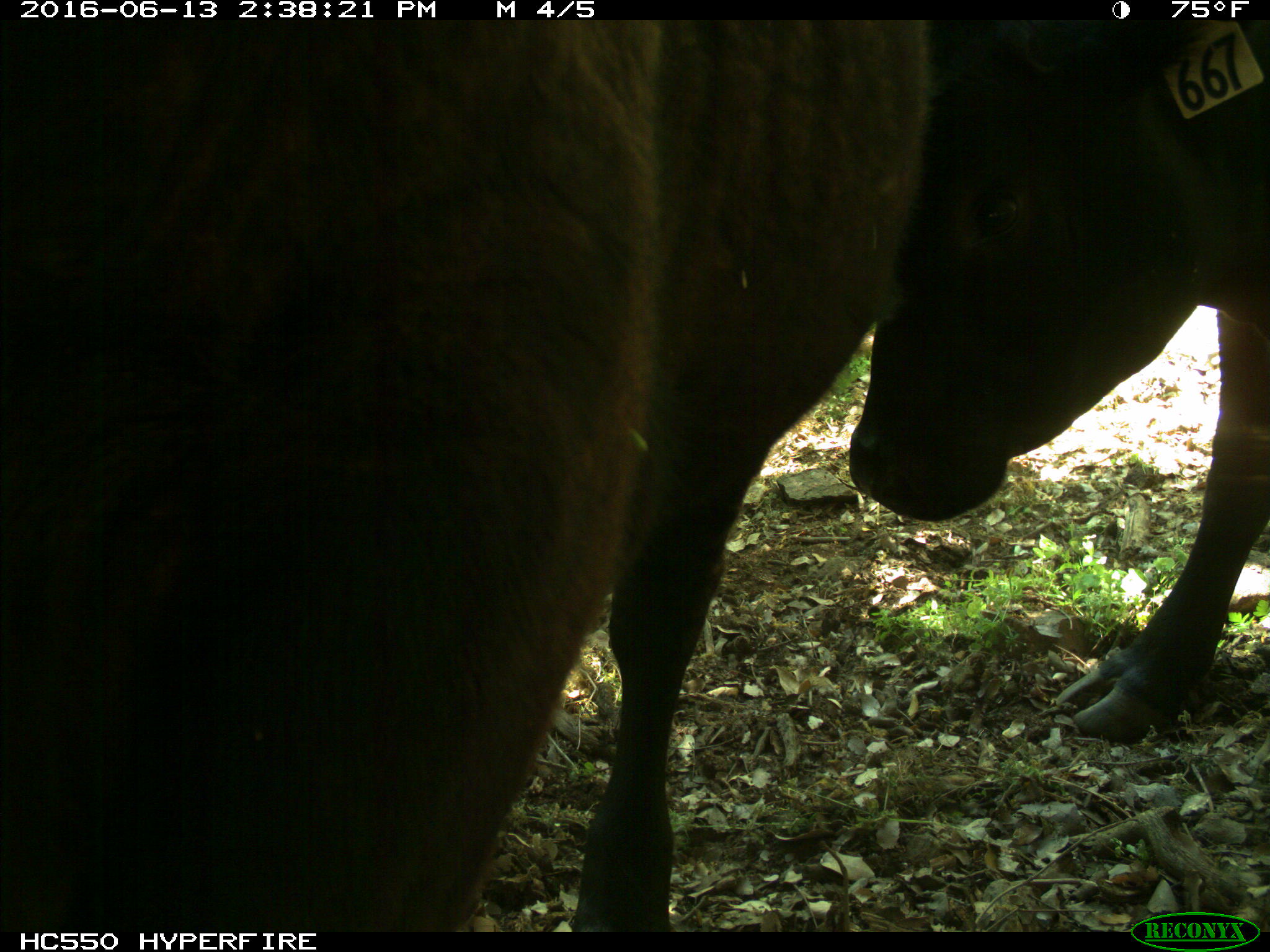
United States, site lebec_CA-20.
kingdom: Animalia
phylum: Chordata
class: Mammalia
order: Artiodactyla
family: Bovidae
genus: Bos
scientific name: Bos taurus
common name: domestic cow